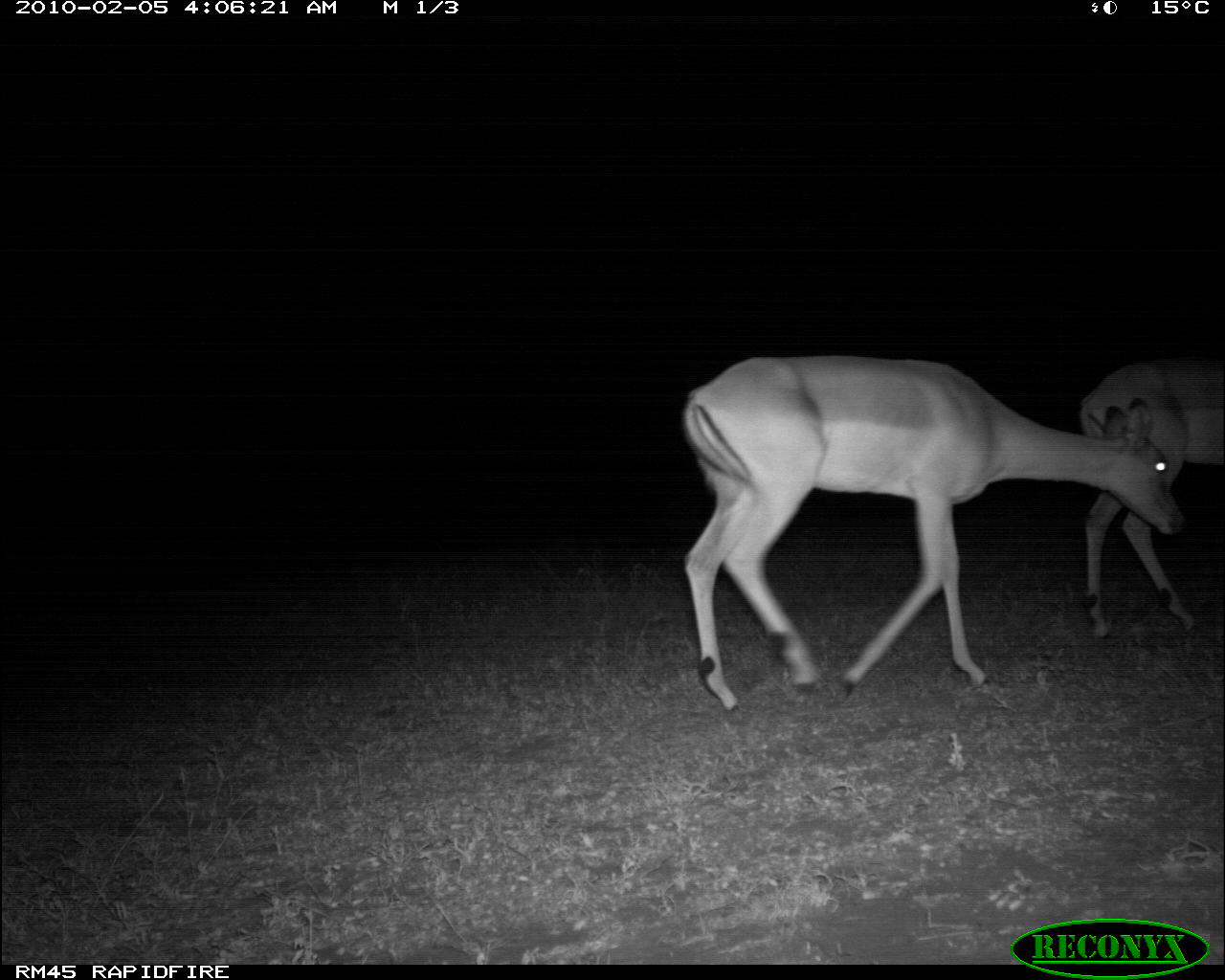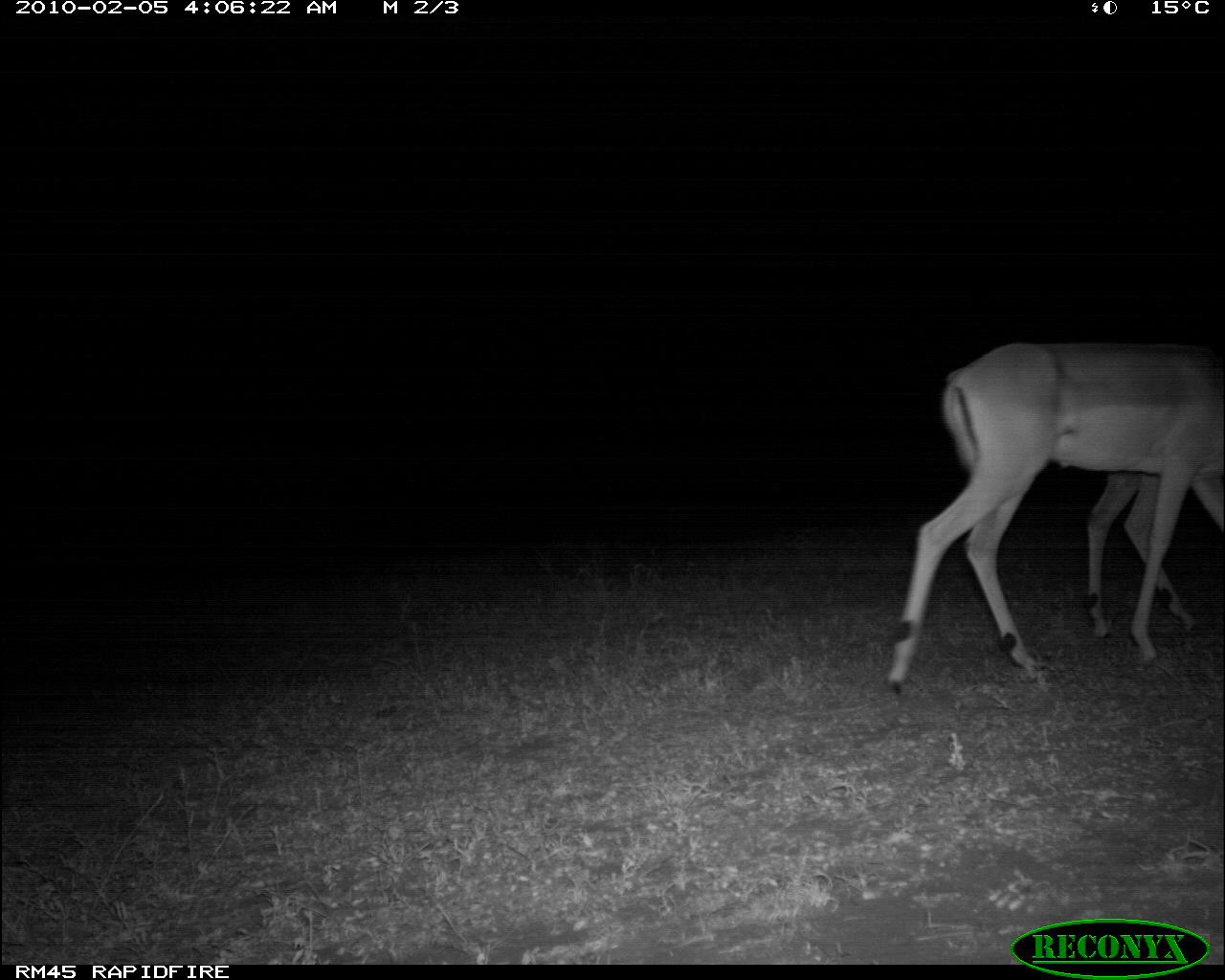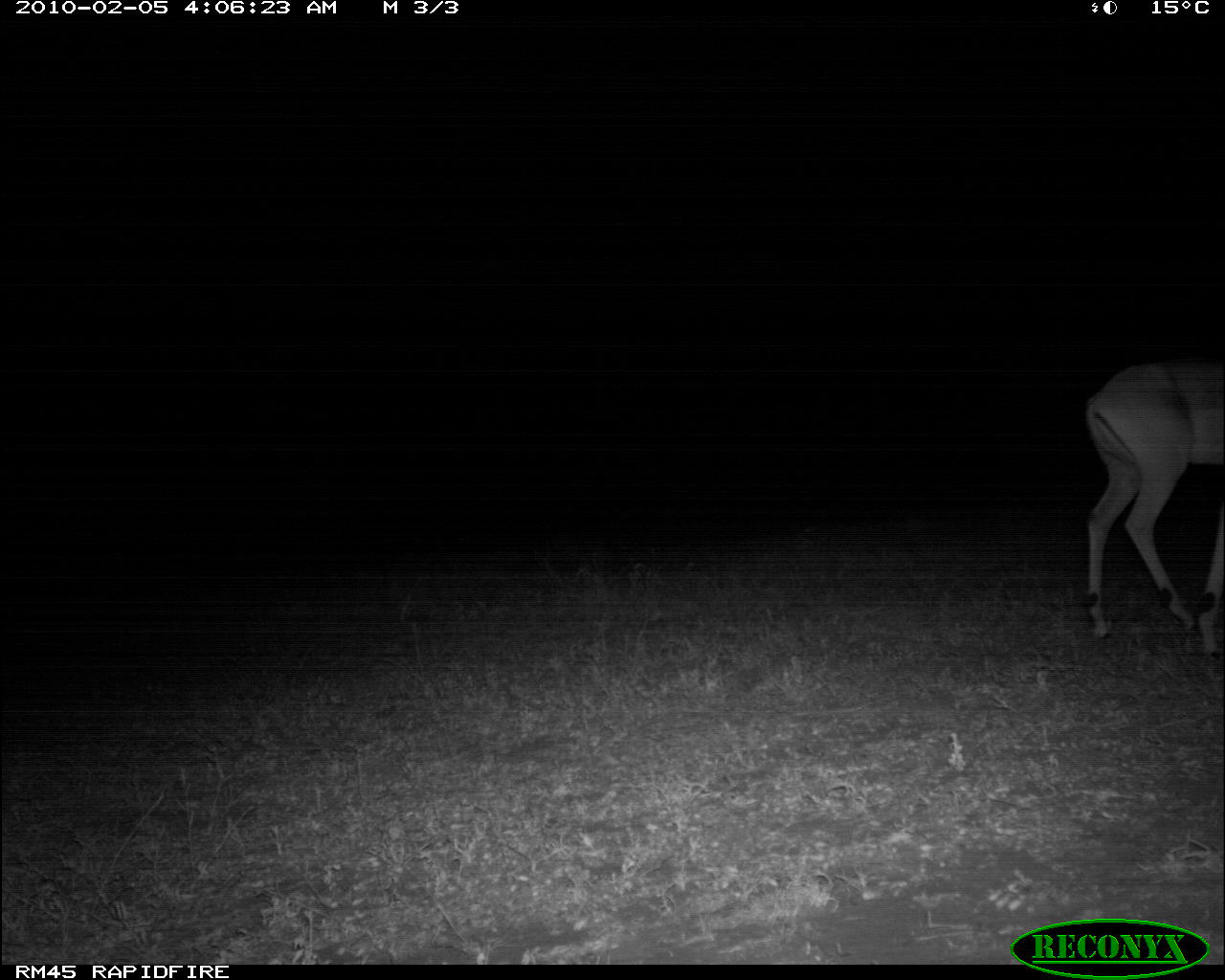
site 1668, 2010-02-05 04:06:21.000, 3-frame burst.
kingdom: Animalia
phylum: Chordata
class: Mammalia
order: Artiodactyla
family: Bovidae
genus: Aepyceros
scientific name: Aepyceros melampus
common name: impala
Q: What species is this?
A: Aepyceros melampus (impala).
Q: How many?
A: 2.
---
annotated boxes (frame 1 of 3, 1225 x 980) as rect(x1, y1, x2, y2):
aepyceros melampus: rect(675, 351, 1189, 716); rect(1074, 357, 1224, 635)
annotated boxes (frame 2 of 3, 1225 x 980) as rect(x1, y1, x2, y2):
aepyceros melampus: rect(882, 336, 1225, 691); rect(1083, 459, 1225, 640)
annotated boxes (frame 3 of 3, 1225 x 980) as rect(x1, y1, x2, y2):
aepyceros melampus: rect(1083, 355, 1225, 654)